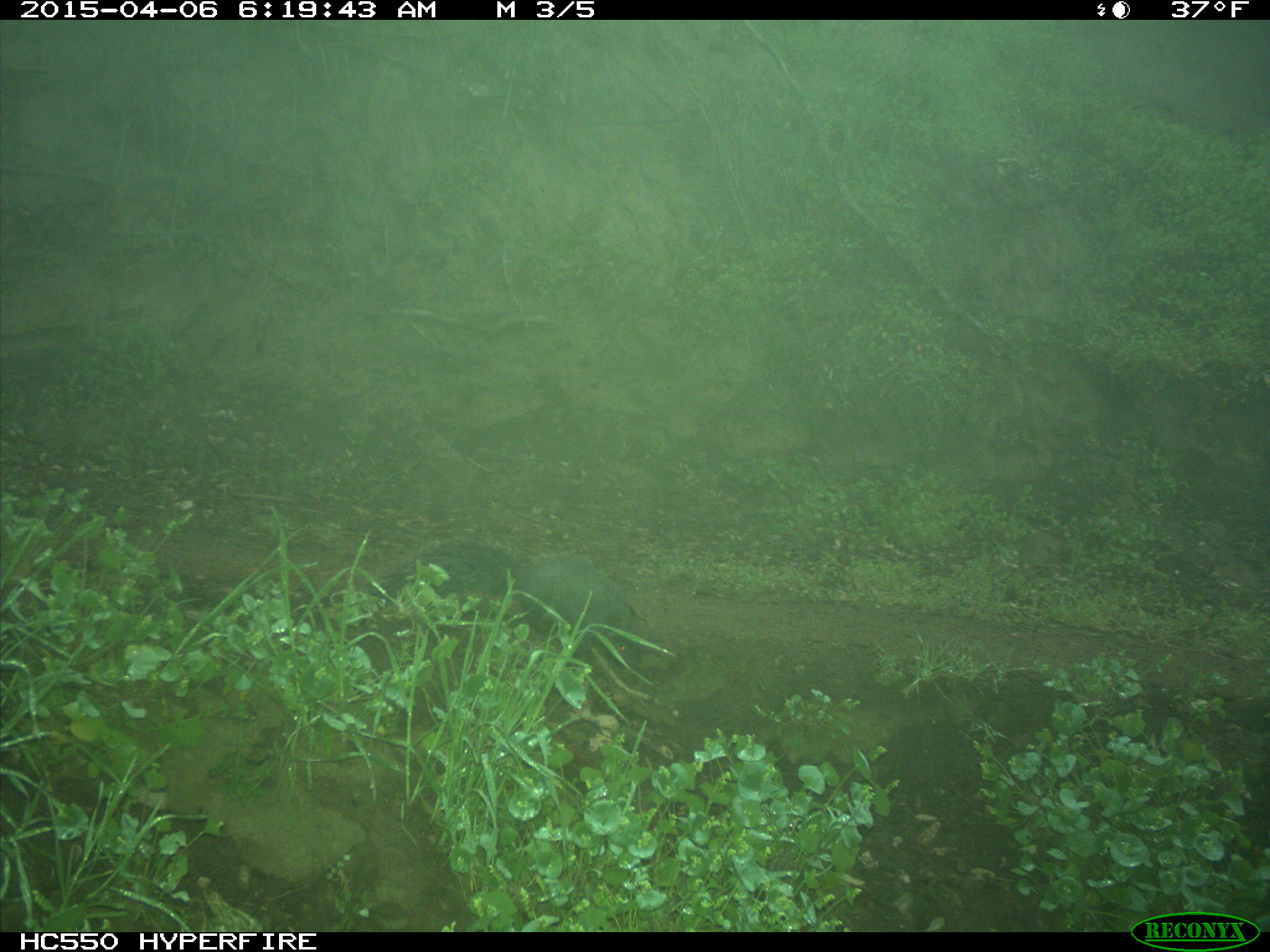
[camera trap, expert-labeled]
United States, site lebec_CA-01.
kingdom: Animalia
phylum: Chordata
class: Mammalia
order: Rodentia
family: Sciuridae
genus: Sciurus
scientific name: Sciurus carolinensis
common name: eastern gray squirrel